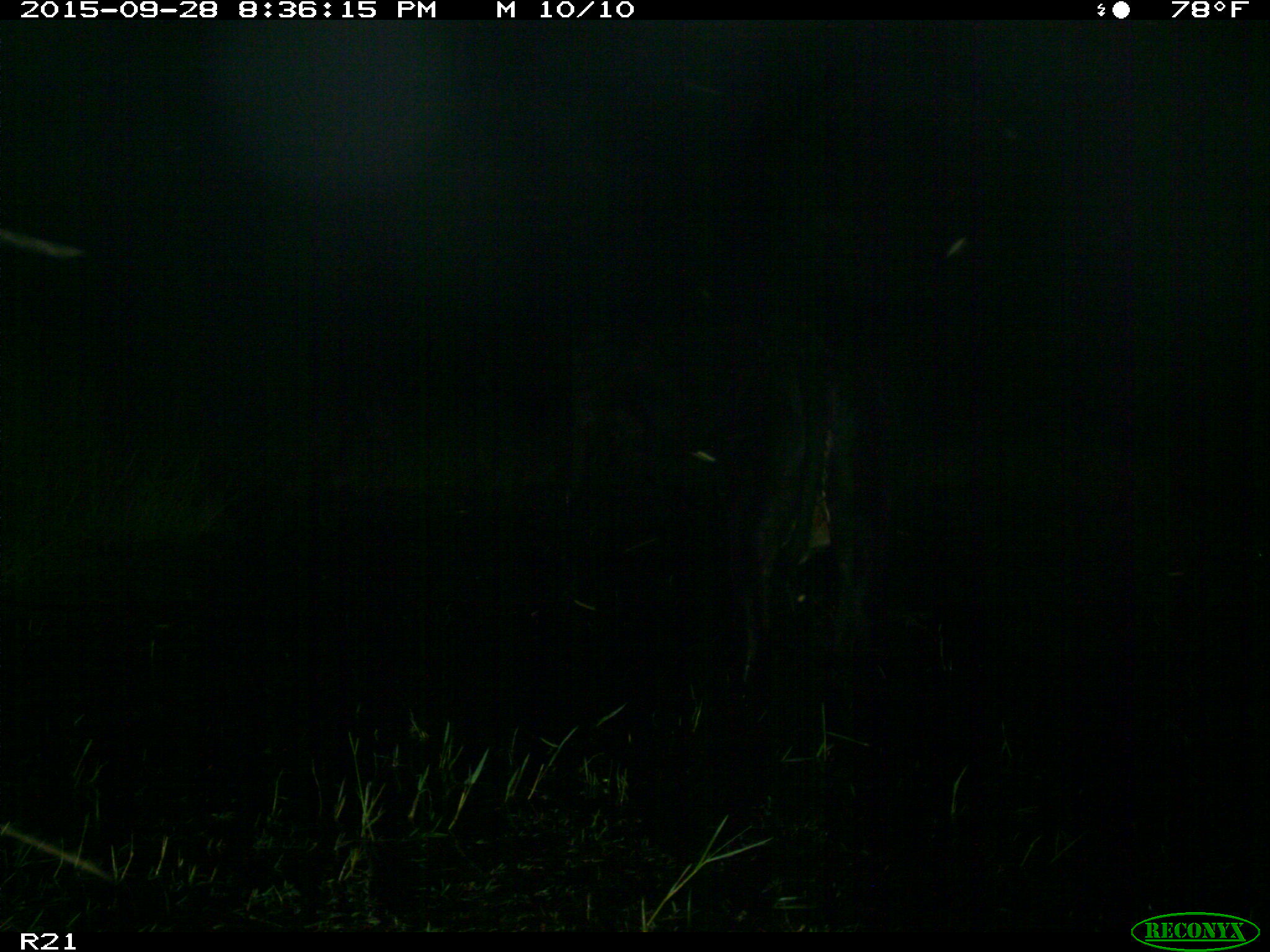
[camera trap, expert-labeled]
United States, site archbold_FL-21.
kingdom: Animalia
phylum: Chordata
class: Mammalia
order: Artiodactyla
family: Bovidae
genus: Bos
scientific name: Bos taurus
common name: domestic cow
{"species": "Bos taurus (domestic cow)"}